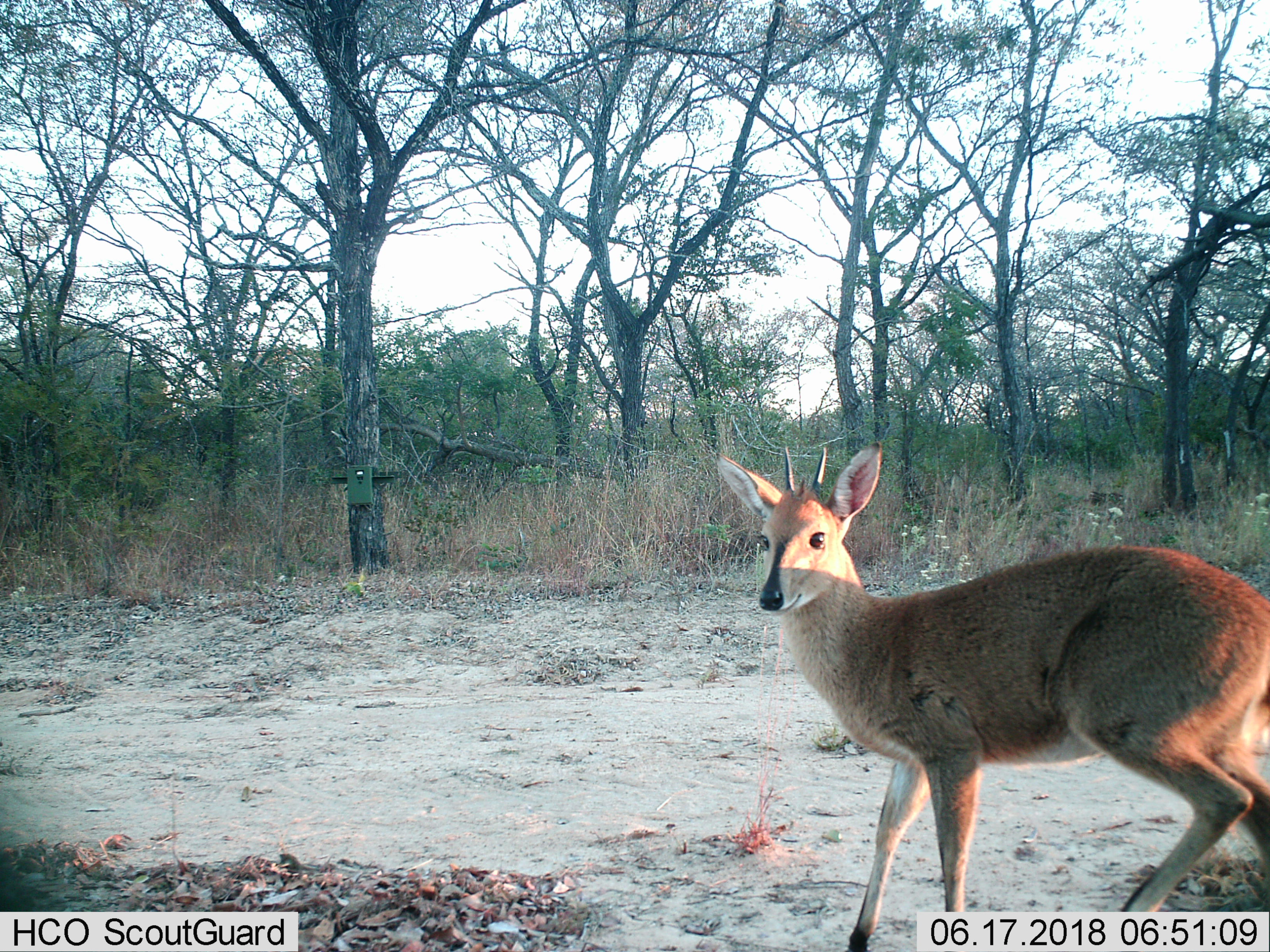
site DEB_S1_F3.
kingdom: Animalia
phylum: Chordata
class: Mammalia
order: Artiodactyla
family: Bovidae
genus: Sylvicapra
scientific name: Sylvicapra grimmia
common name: common duiker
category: duikercommongrey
Duikercommongrey (common duiker) (Sylvicapra grimmia), count 1. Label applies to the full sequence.